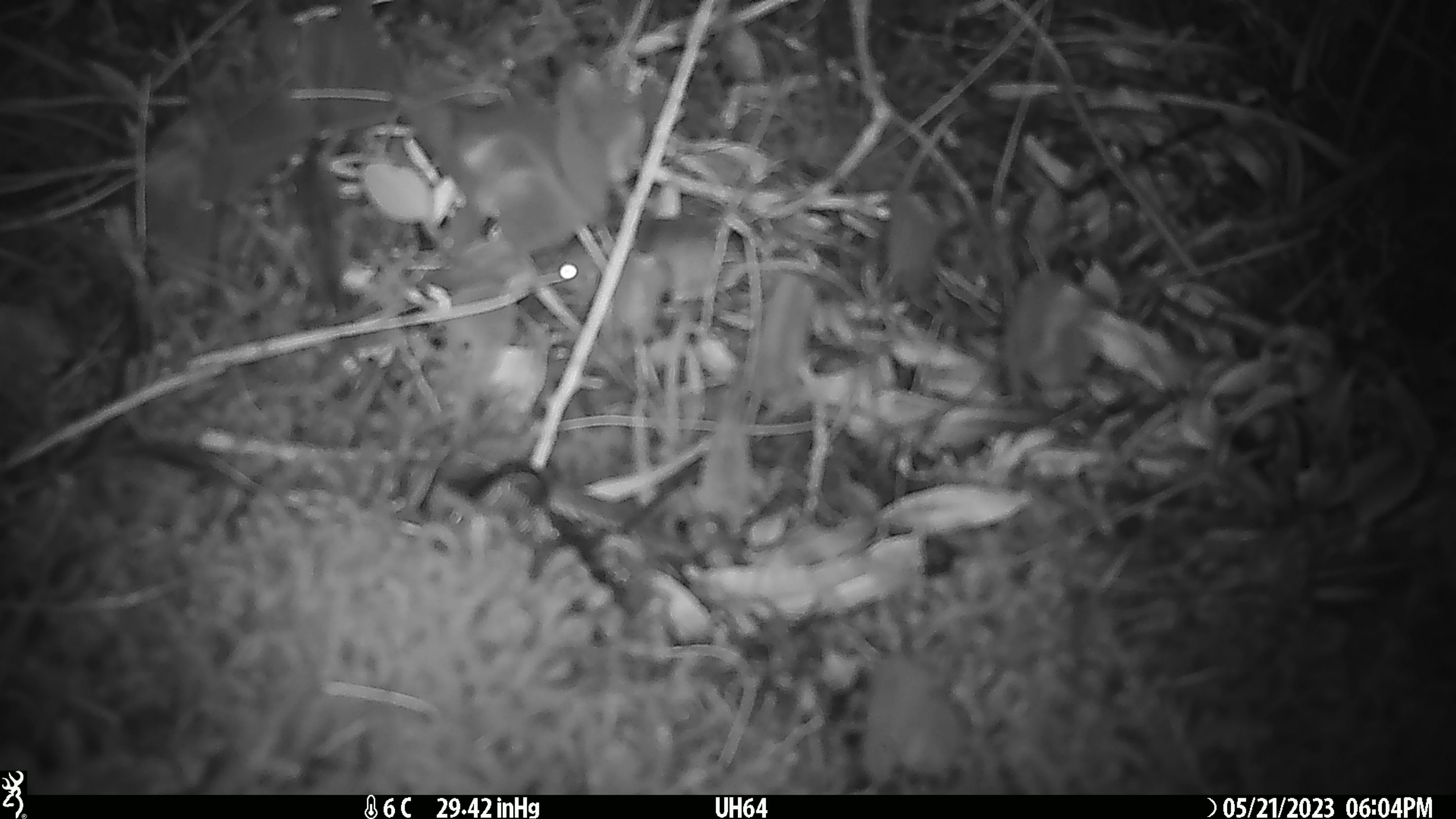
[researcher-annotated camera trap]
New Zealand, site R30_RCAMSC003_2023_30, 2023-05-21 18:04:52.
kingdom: Animalia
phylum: Chordata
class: Mammalia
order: Rodentia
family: Muridae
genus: Mus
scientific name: Mus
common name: mouse